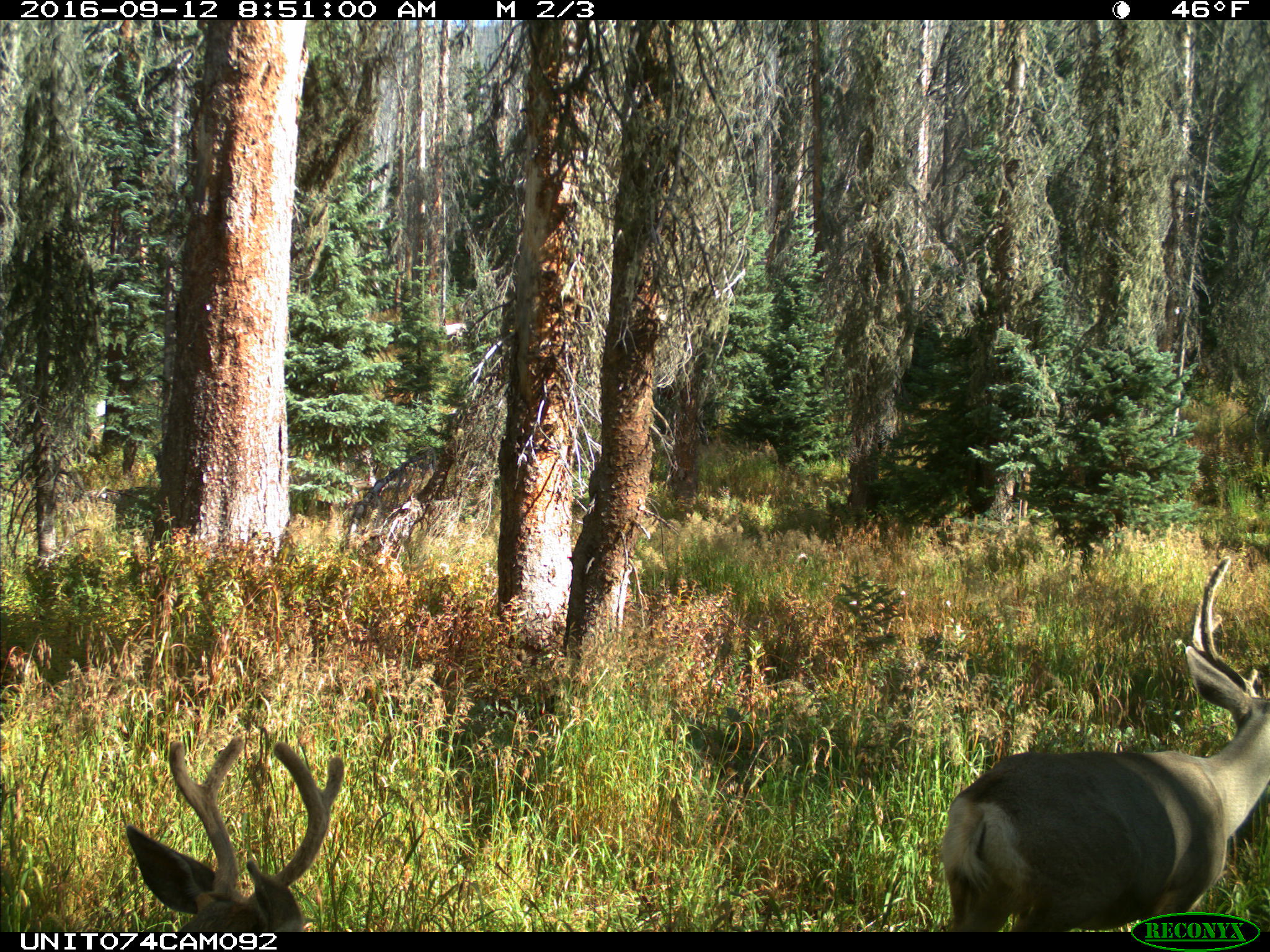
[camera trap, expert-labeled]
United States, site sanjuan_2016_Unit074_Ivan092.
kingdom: Animalia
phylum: Chordata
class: Mammalia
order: Artiodactyla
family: Cervidae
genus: Odocoileus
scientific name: Odocoileus hemionus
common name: mule deer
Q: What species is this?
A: Odocoileus hemionus (mule deer).